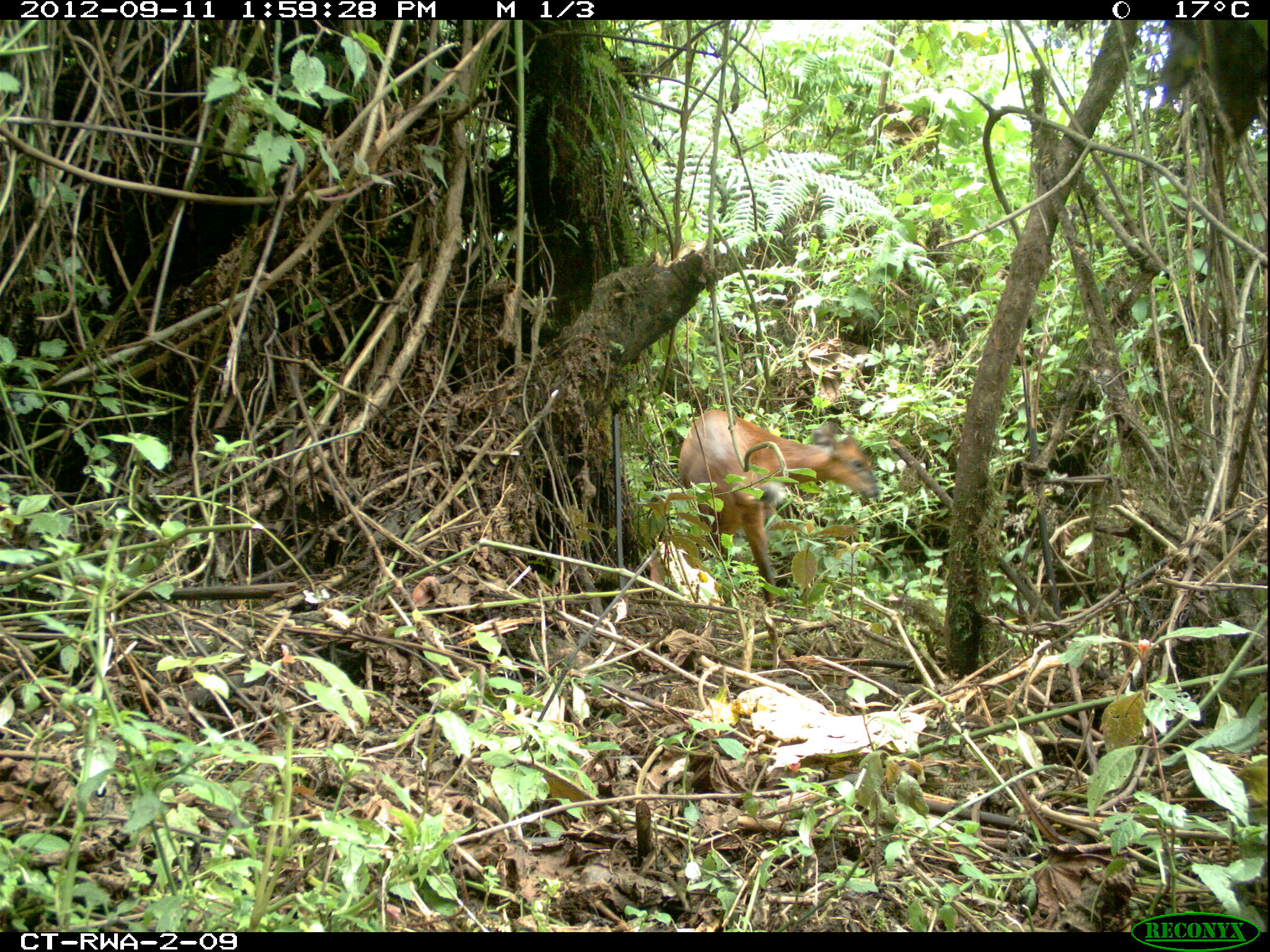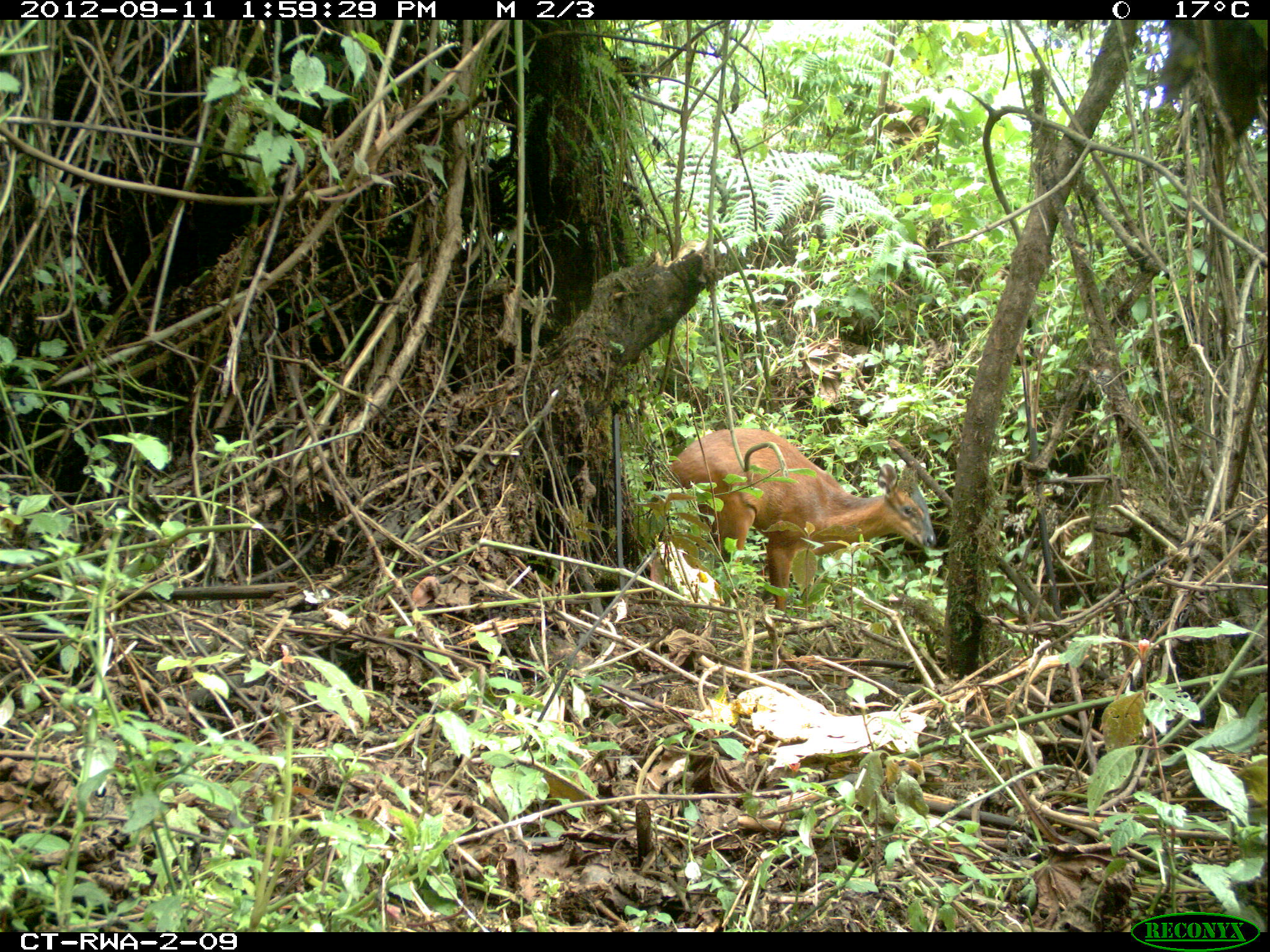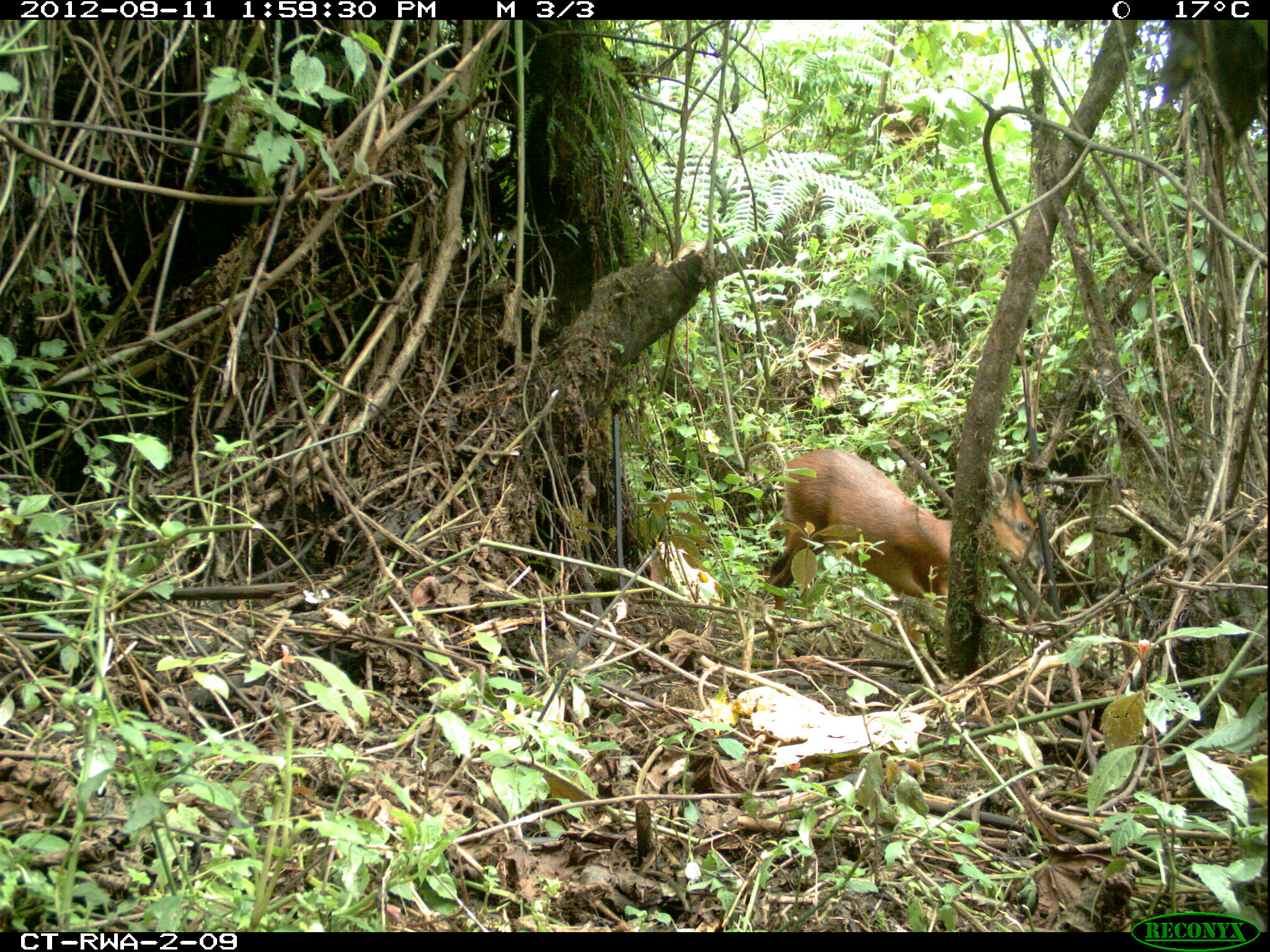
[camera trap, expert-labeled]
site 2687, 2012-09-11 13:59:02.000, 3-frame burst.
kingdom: Animalia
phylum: Chordata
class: Mammalia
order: Artiodactyla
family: Bovidae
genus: Cephalophus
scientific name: Cephalophus nigrifrons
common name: black-fronted duiker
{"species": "Cephalophus nigrifrons (black-fronted duiker)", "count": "1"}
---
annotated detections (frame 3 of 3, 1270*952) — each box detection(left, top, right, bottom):
cephalophus nigrifrons: detection(763, 449, 1043, 641)